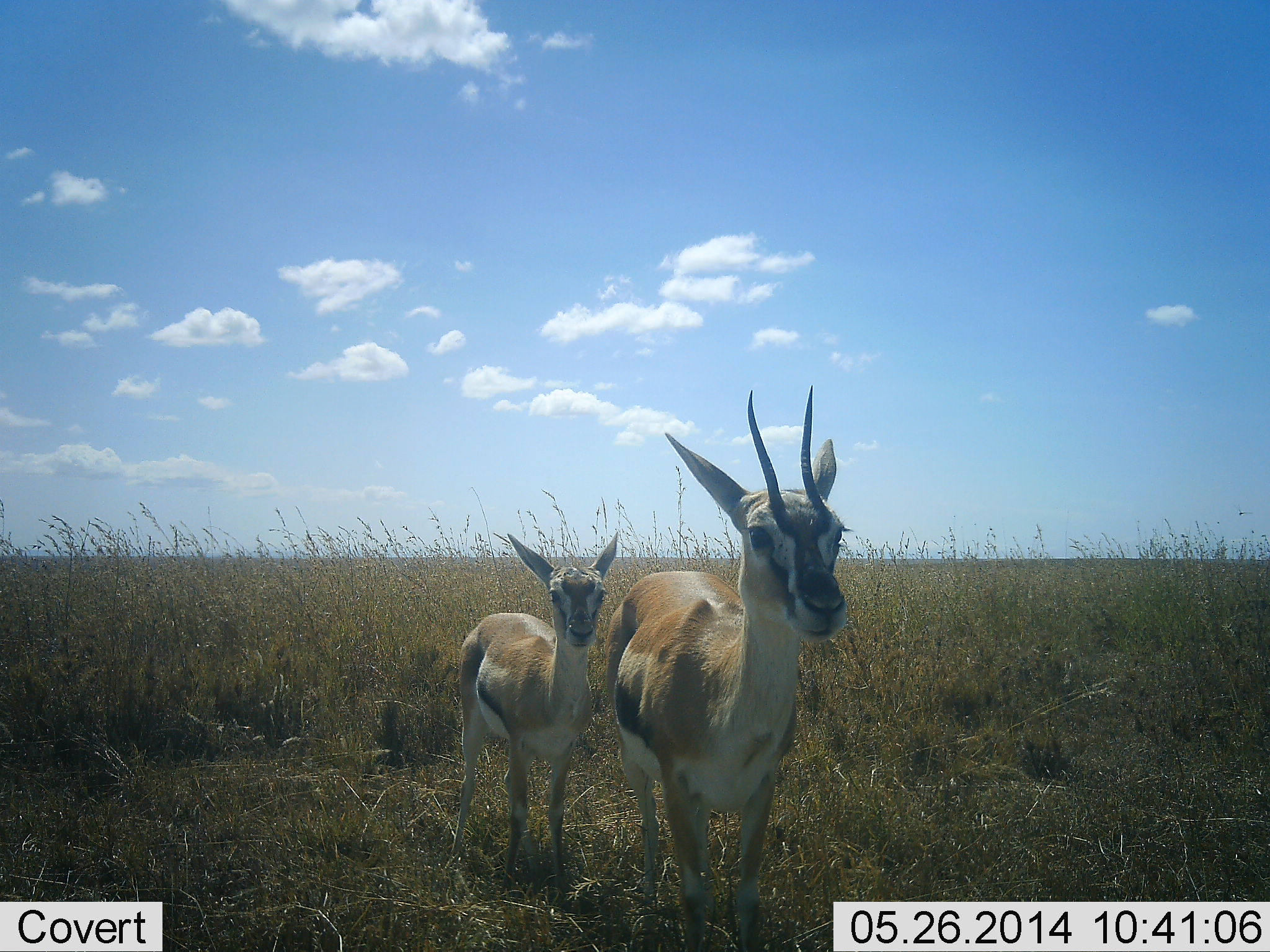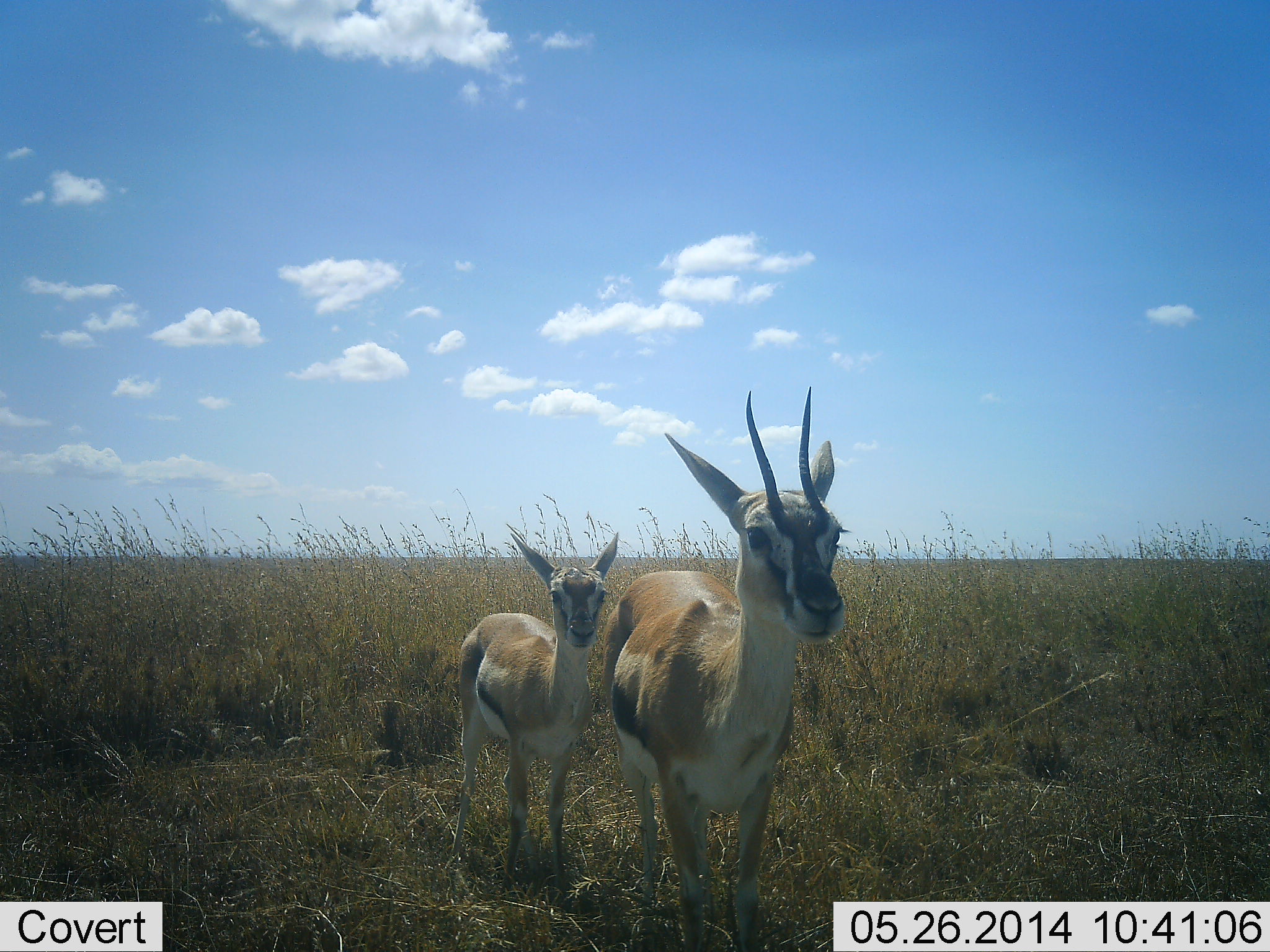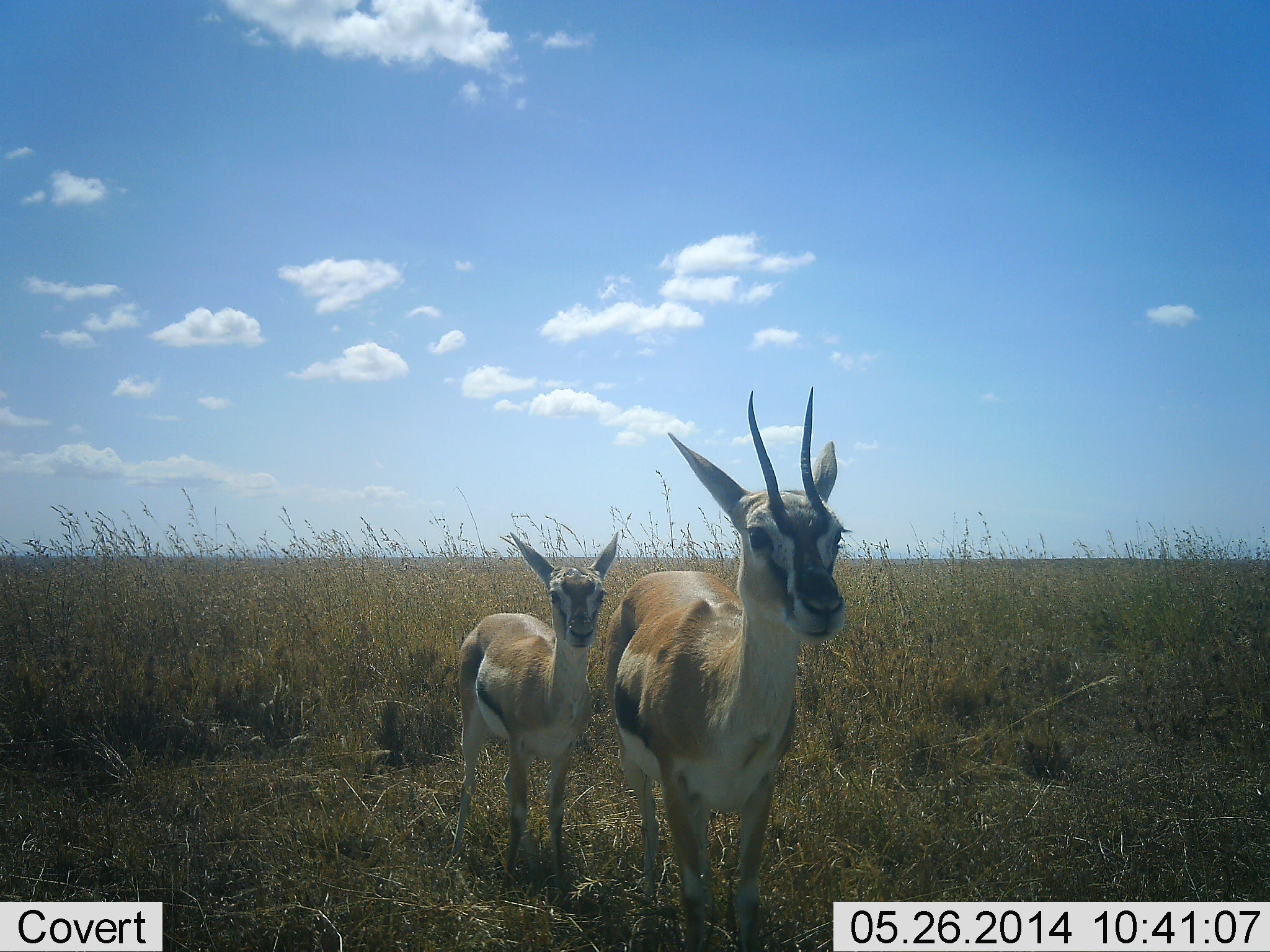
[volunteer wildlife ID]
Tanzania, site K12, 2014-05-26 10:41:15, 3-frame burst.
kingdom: Animalia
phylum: Chordata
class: Mammalia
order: Artiodactyla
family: Bovidae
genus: Eudorcas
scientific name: Eudorcas thomsonii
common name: thomson's gazelle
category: gazellethomsons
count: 2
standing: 95%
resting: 1%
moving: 3%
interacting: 3%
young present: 57%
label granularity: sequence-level